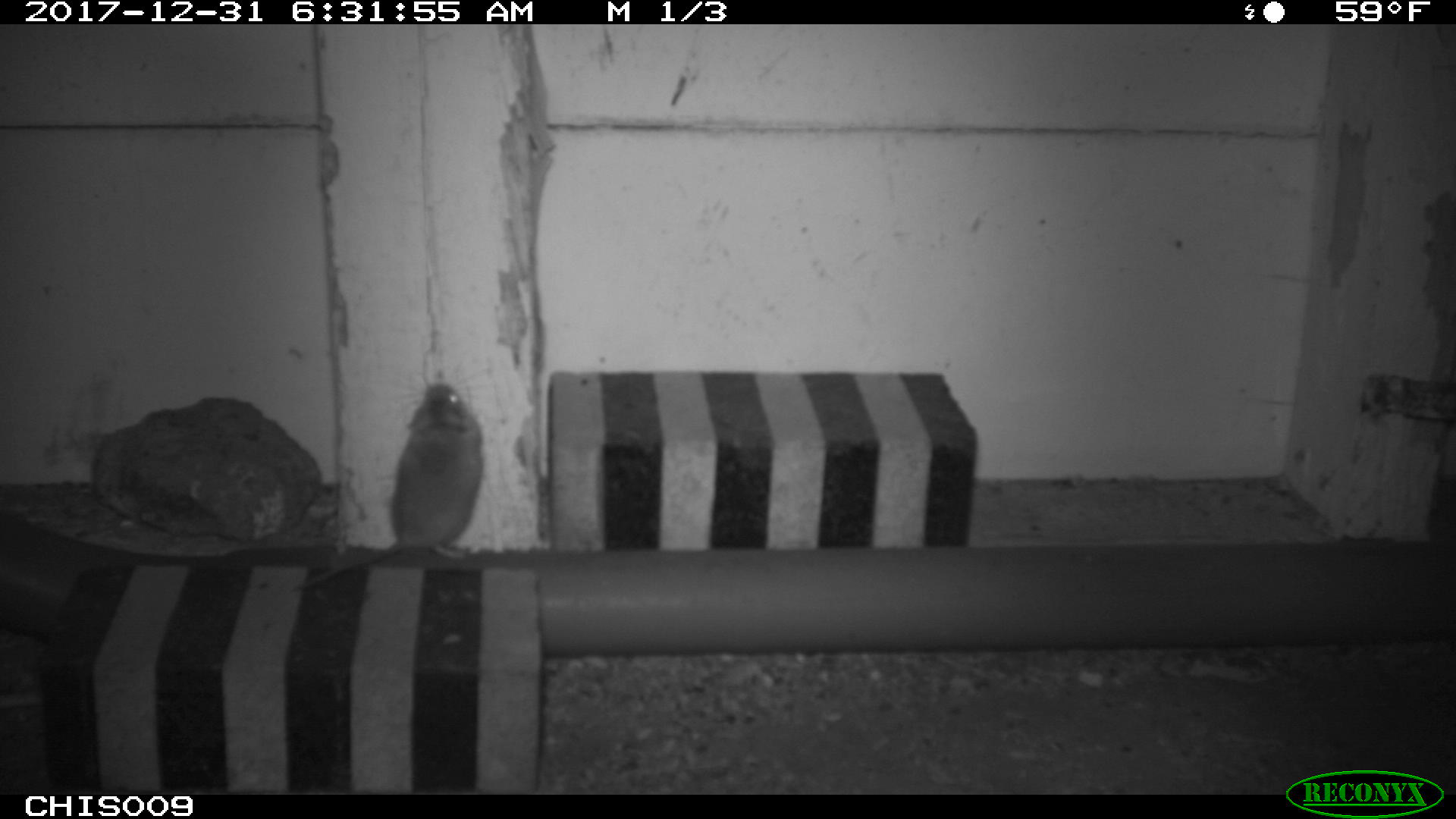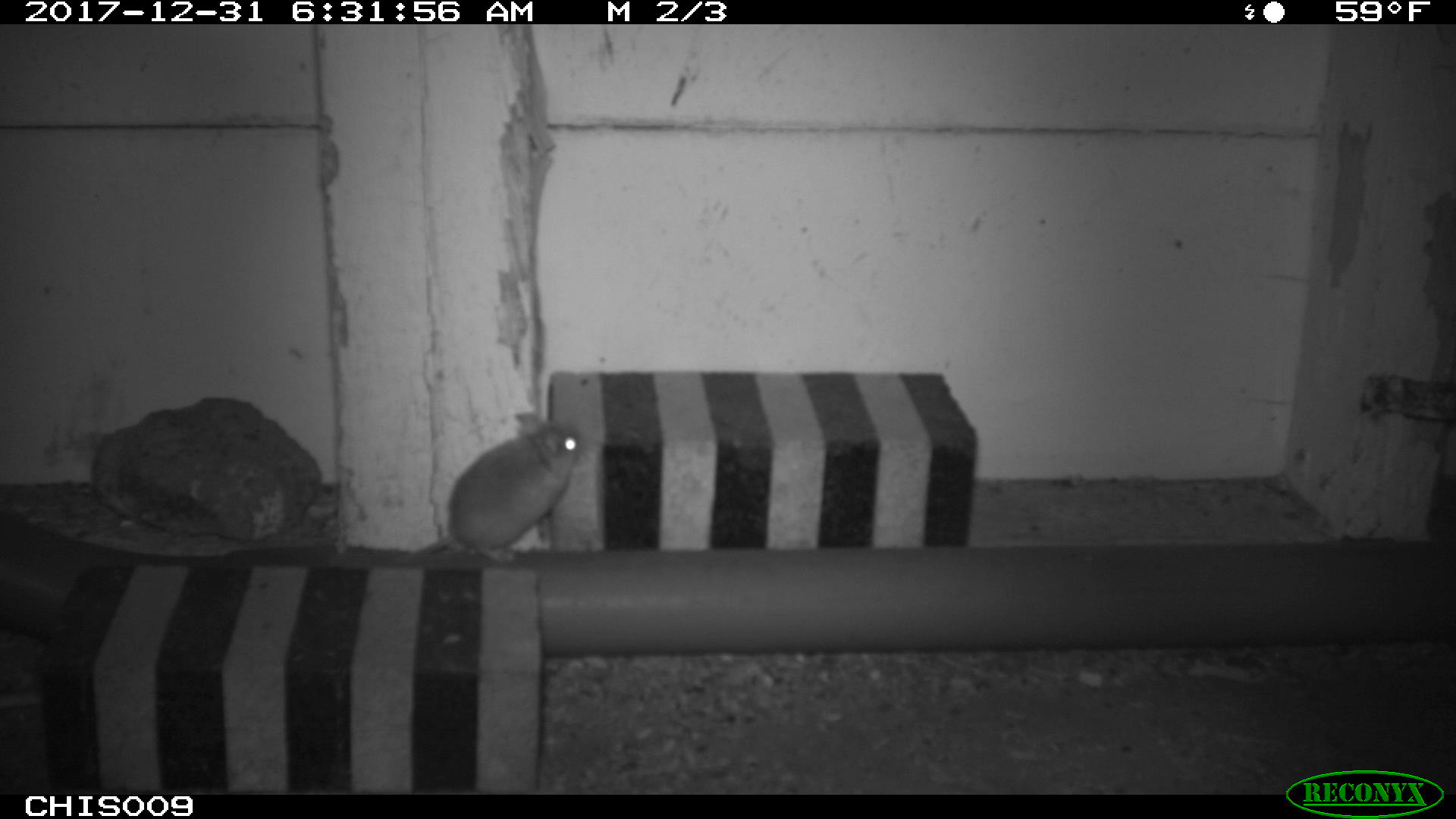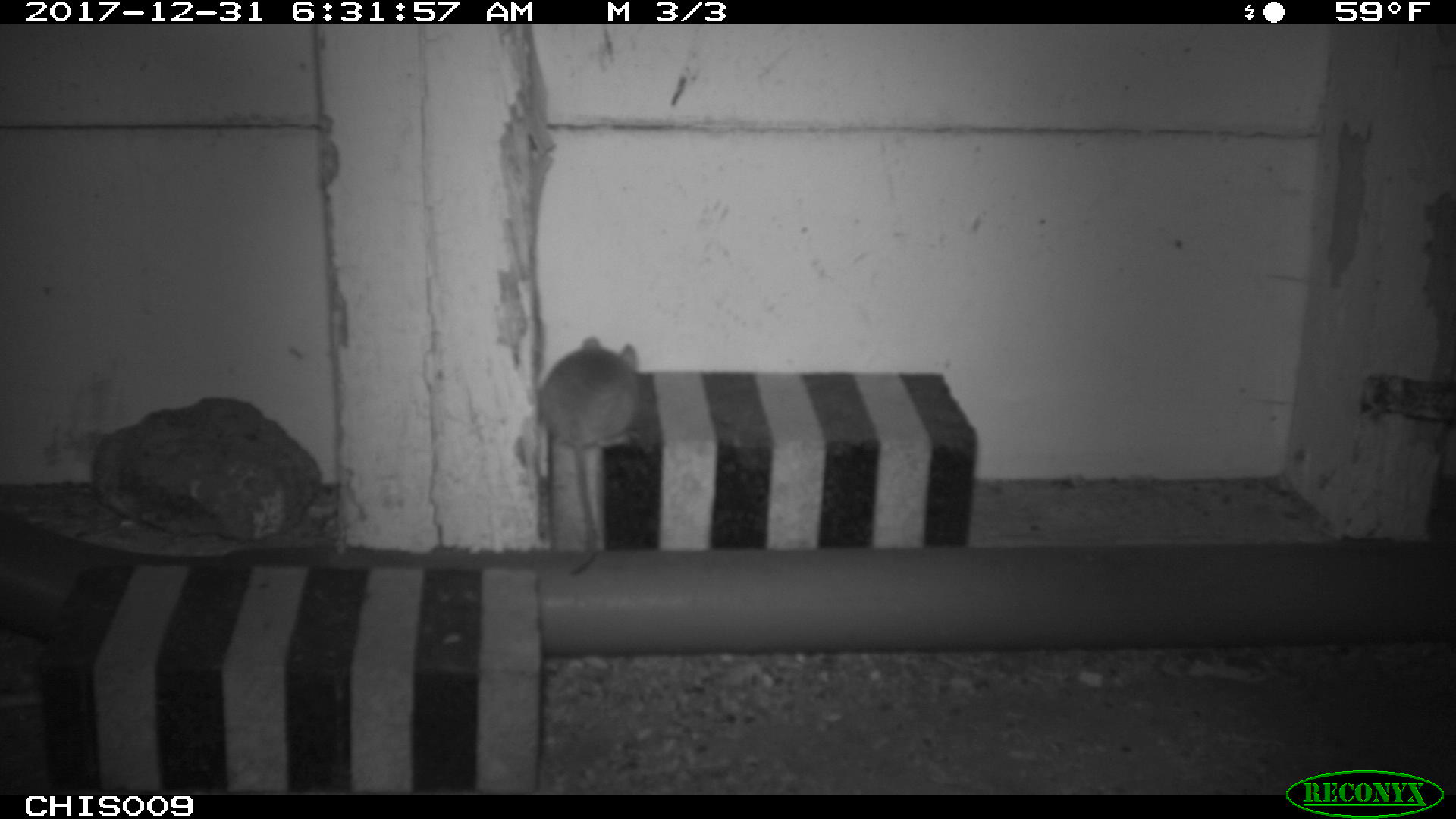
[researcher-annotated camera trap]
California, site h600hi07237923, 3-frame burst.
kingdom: Animalia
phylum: Chordata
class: Mammalia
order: Rodentia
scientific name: Rodentia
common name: rodent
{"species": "rodent (Rodentia)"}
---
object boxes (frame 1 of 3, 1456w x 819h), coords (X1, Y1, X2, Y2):
rodent: (297, 366, 484, 589)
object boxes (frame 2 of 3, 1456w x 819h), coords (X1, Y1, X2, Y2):
rodent: (413, 410, 582, 560)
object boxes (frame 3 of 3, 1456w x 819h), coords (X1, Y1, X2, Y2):
rodent: (541, 334, 641, 576)